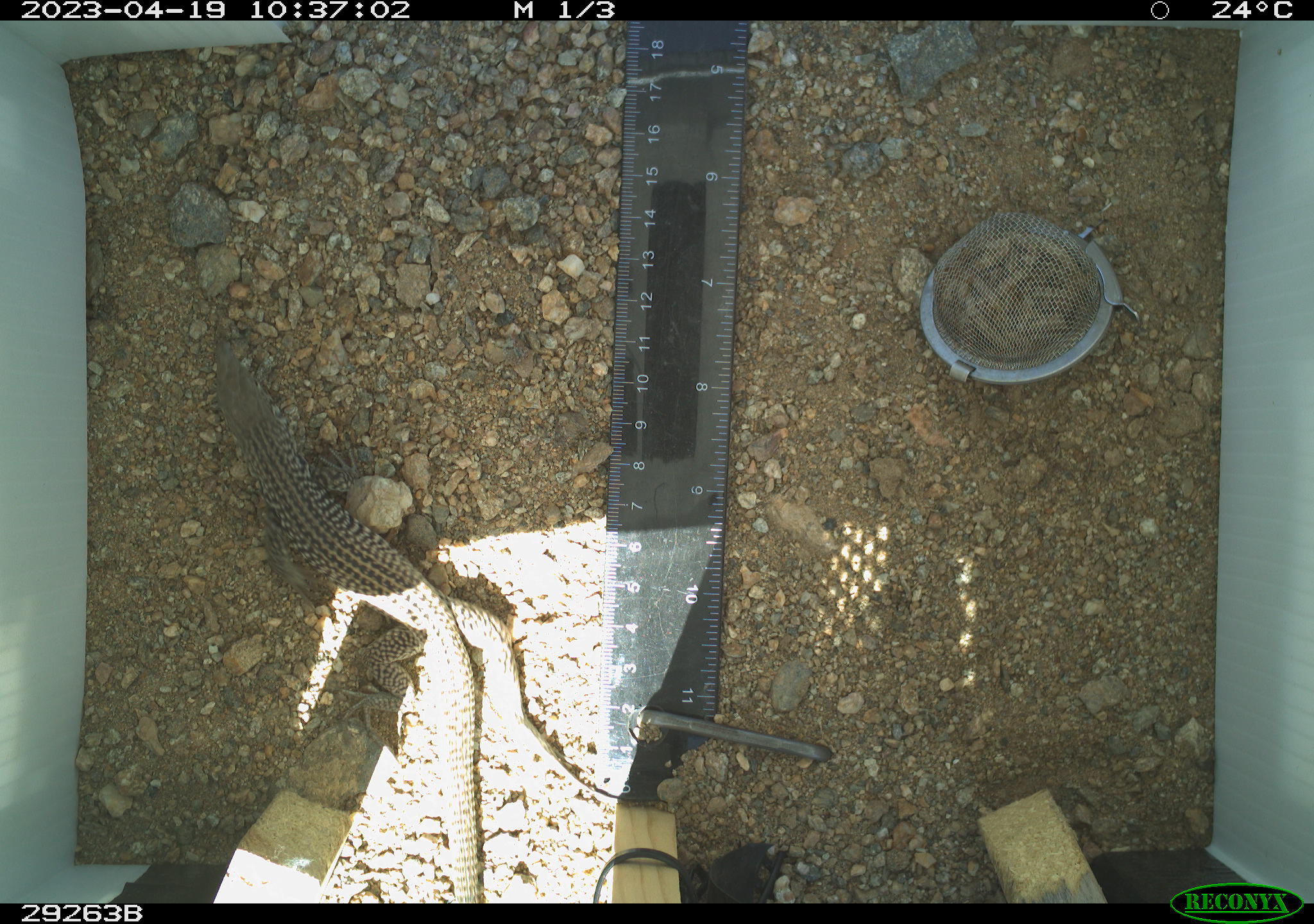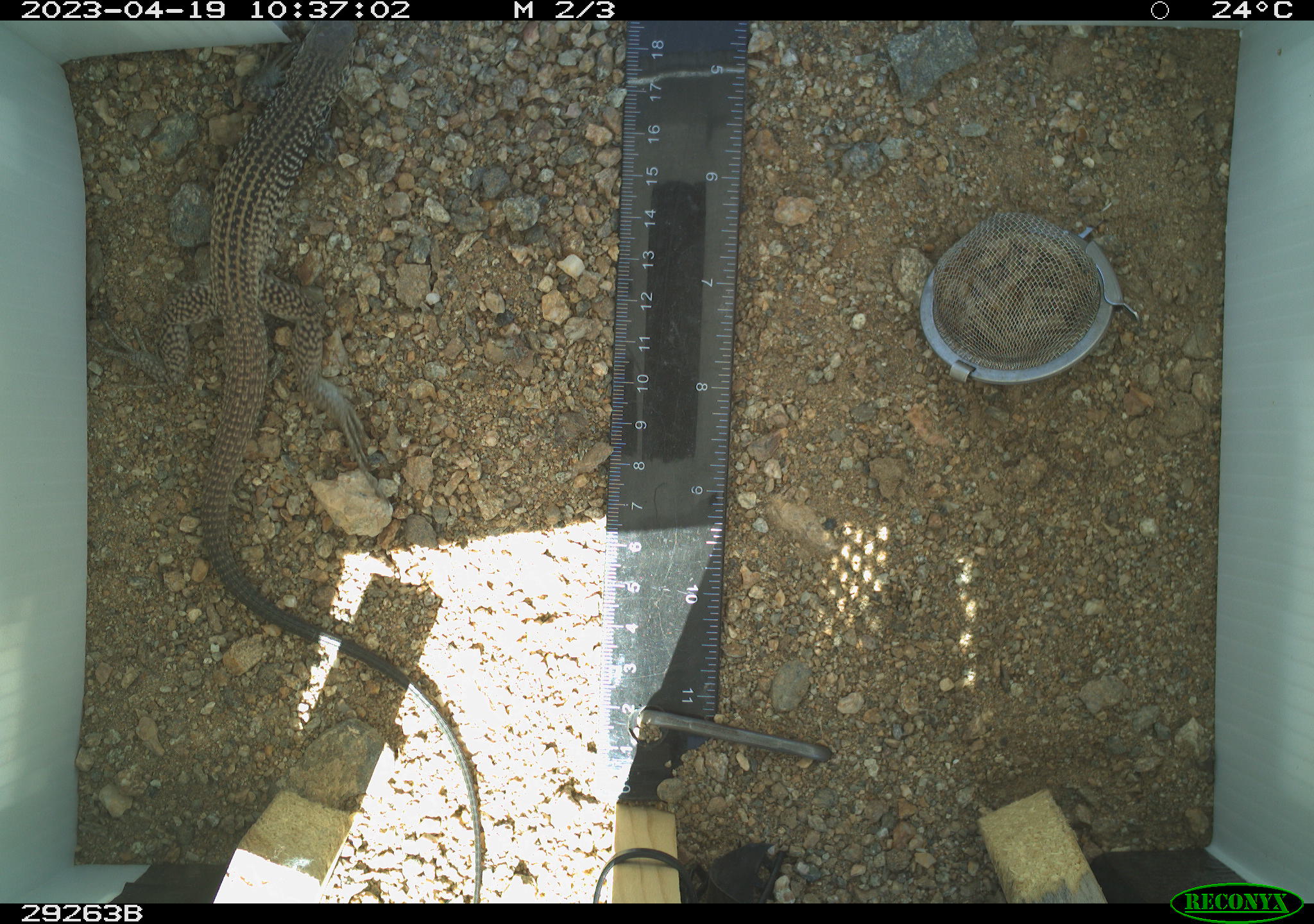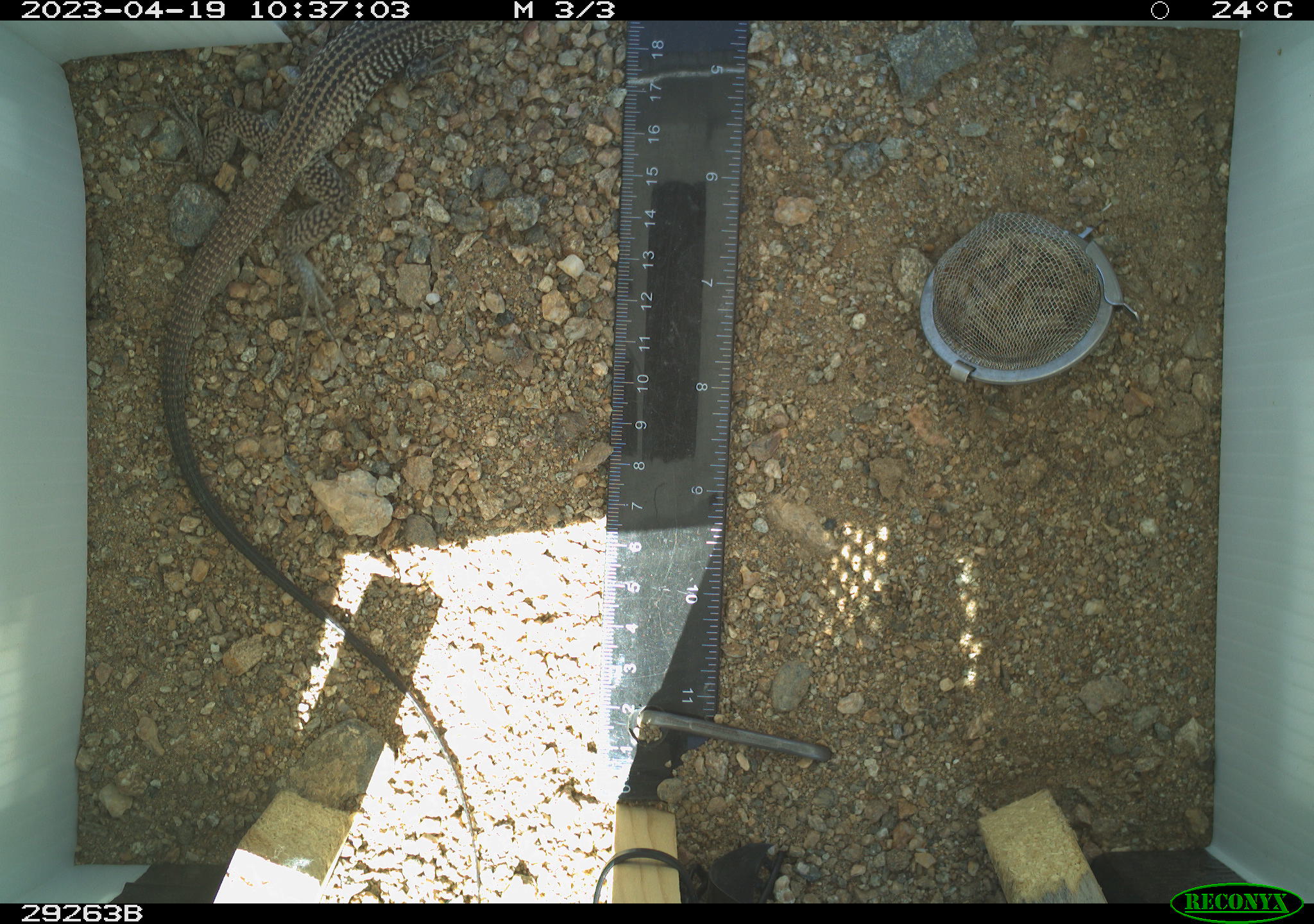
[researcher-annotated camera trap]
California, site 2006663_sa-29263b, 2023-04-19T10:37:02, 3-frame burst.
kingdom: Animalia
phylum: Chordata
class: Reptilia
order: Squamata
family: Teiidae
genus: Aspidoscelis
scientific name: Aspidoscelis tigris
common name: western whiptail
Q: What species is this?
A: Western whiptail (Aspidoscelis tigris).